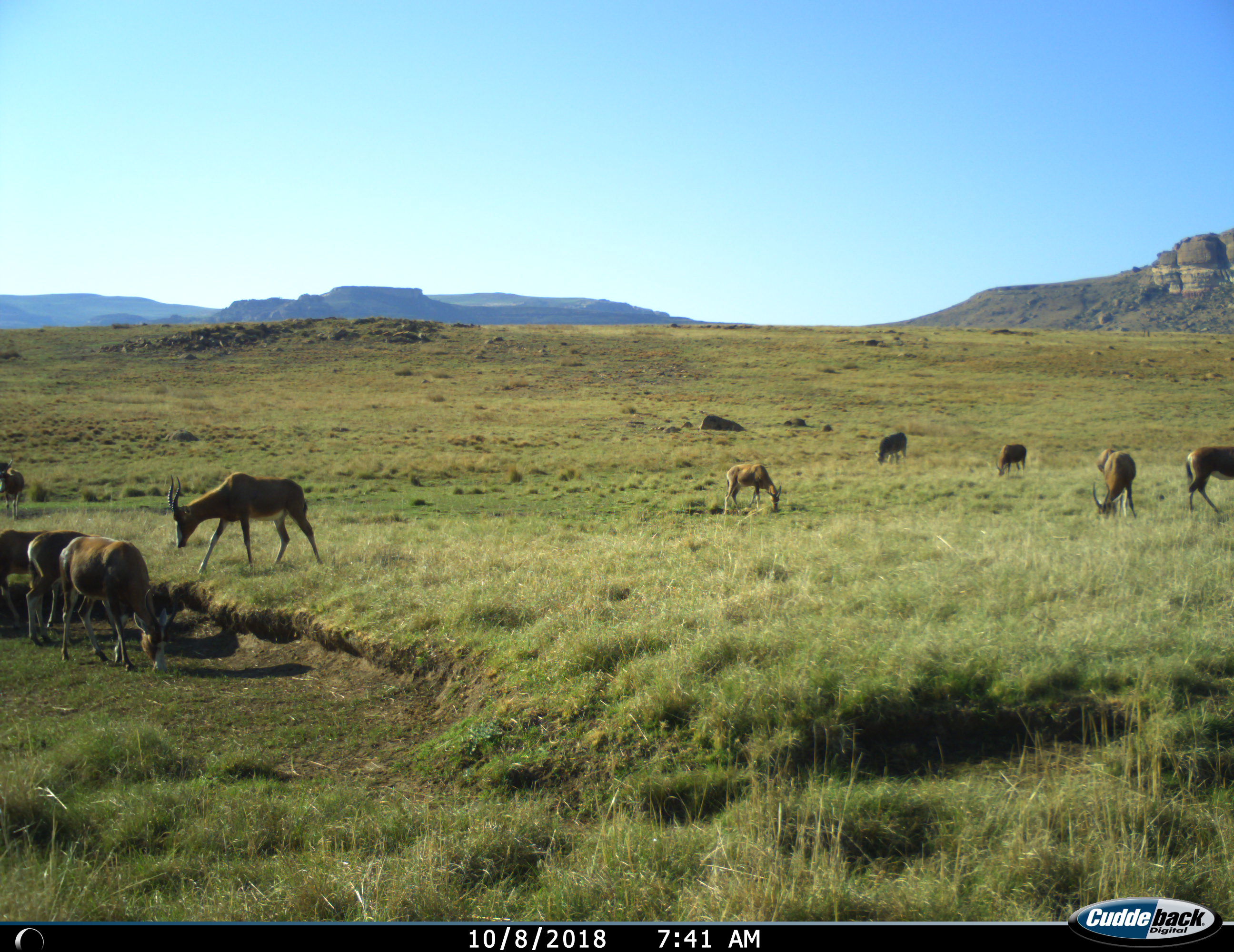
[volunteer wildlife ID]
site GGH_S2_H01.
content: unidentified animal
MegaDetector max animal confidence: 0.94